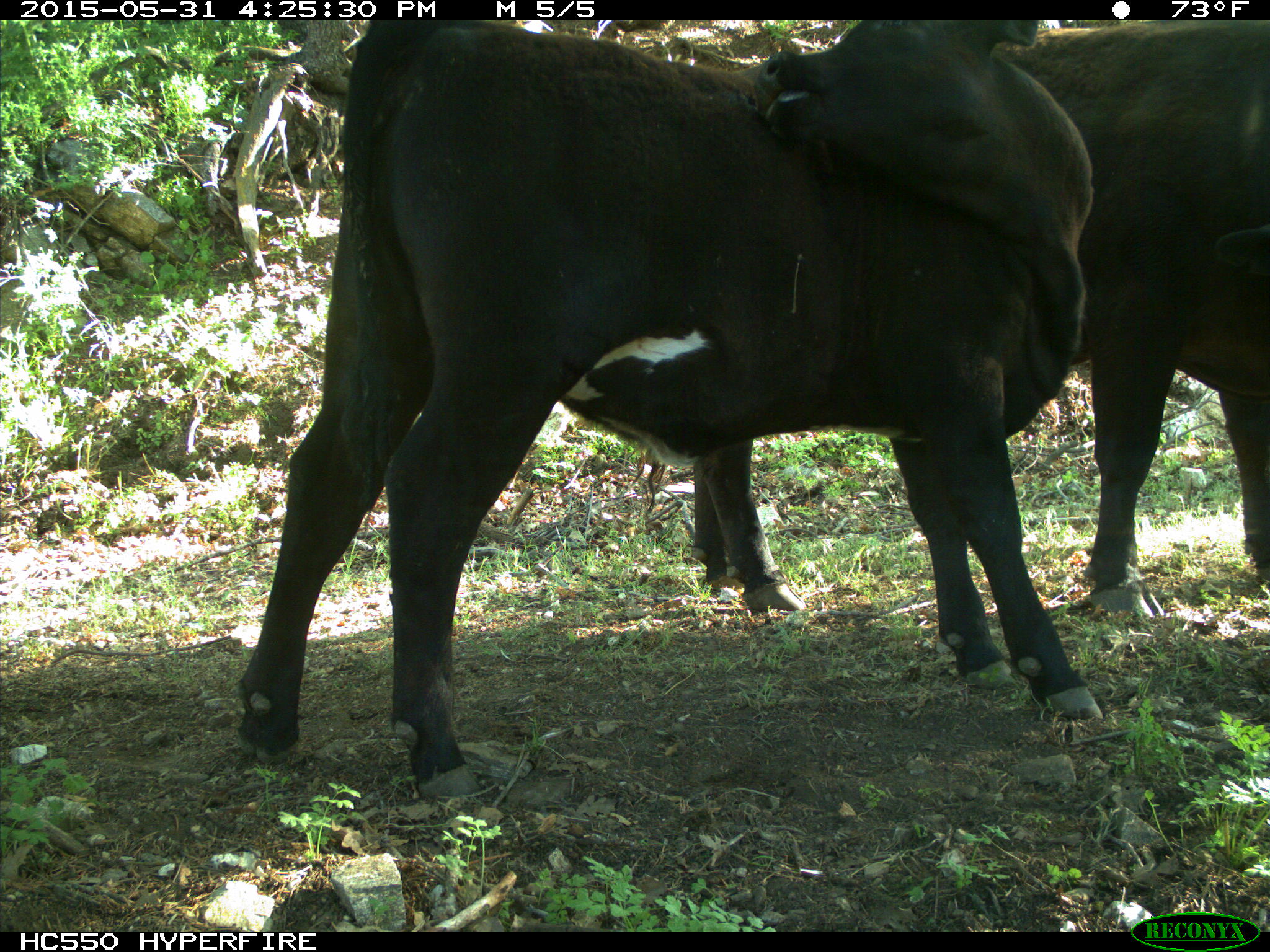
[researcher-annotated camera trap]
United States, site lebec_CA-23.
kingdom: Animalia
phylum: Chordata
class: Mammalia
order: Artiodactyla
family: Bovidae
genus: Bos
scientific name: Bos taurus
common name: domestic cow